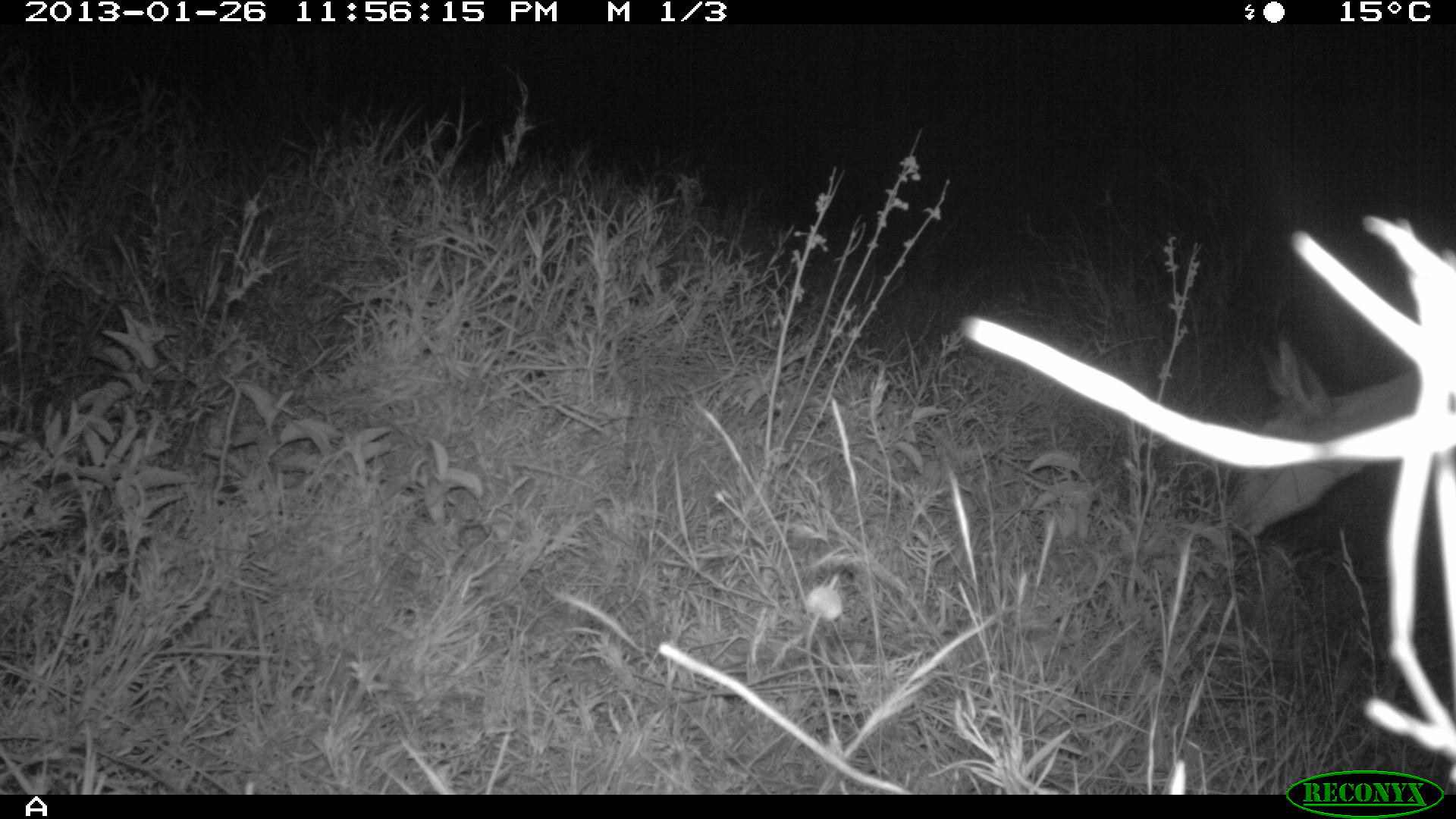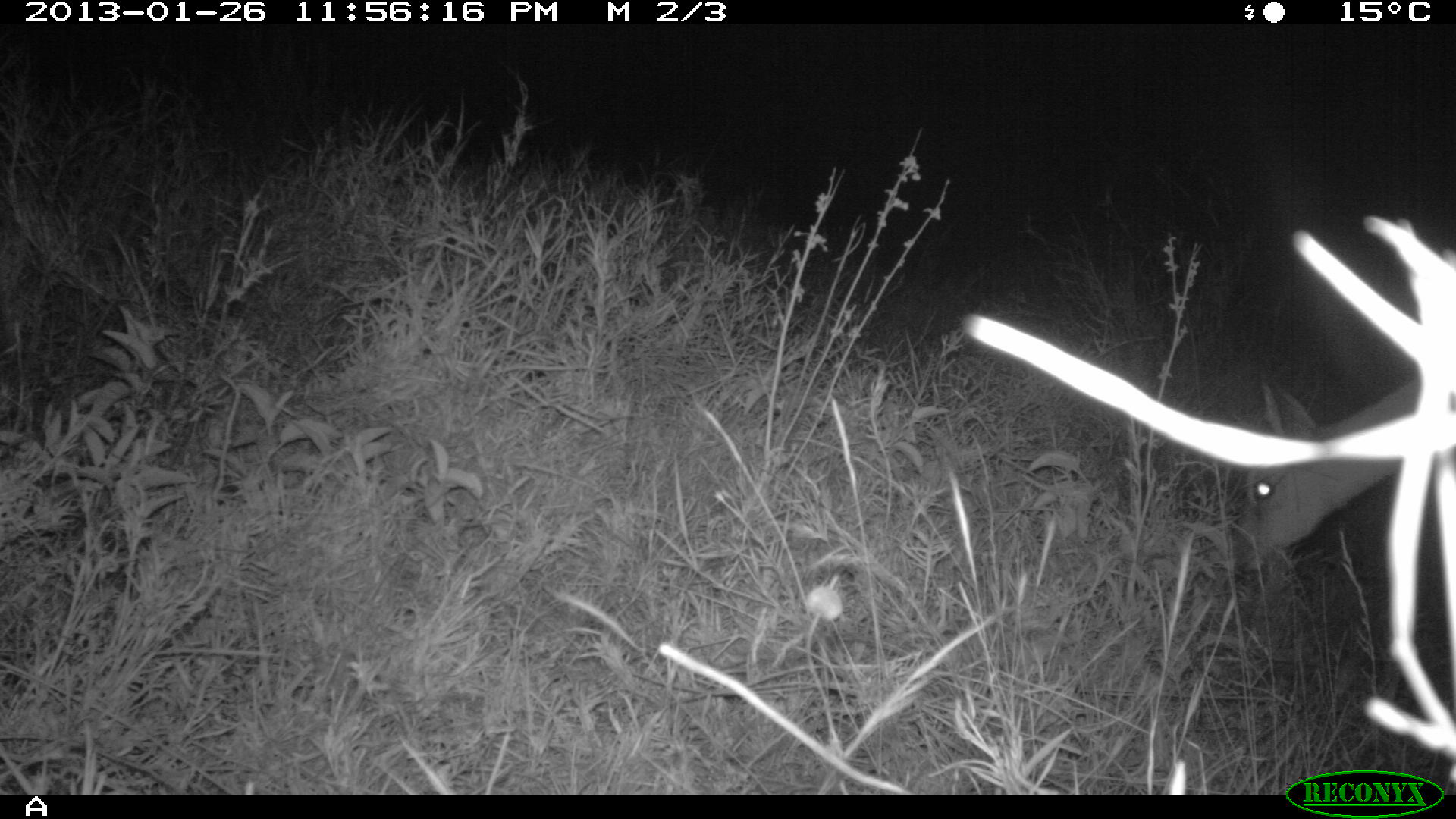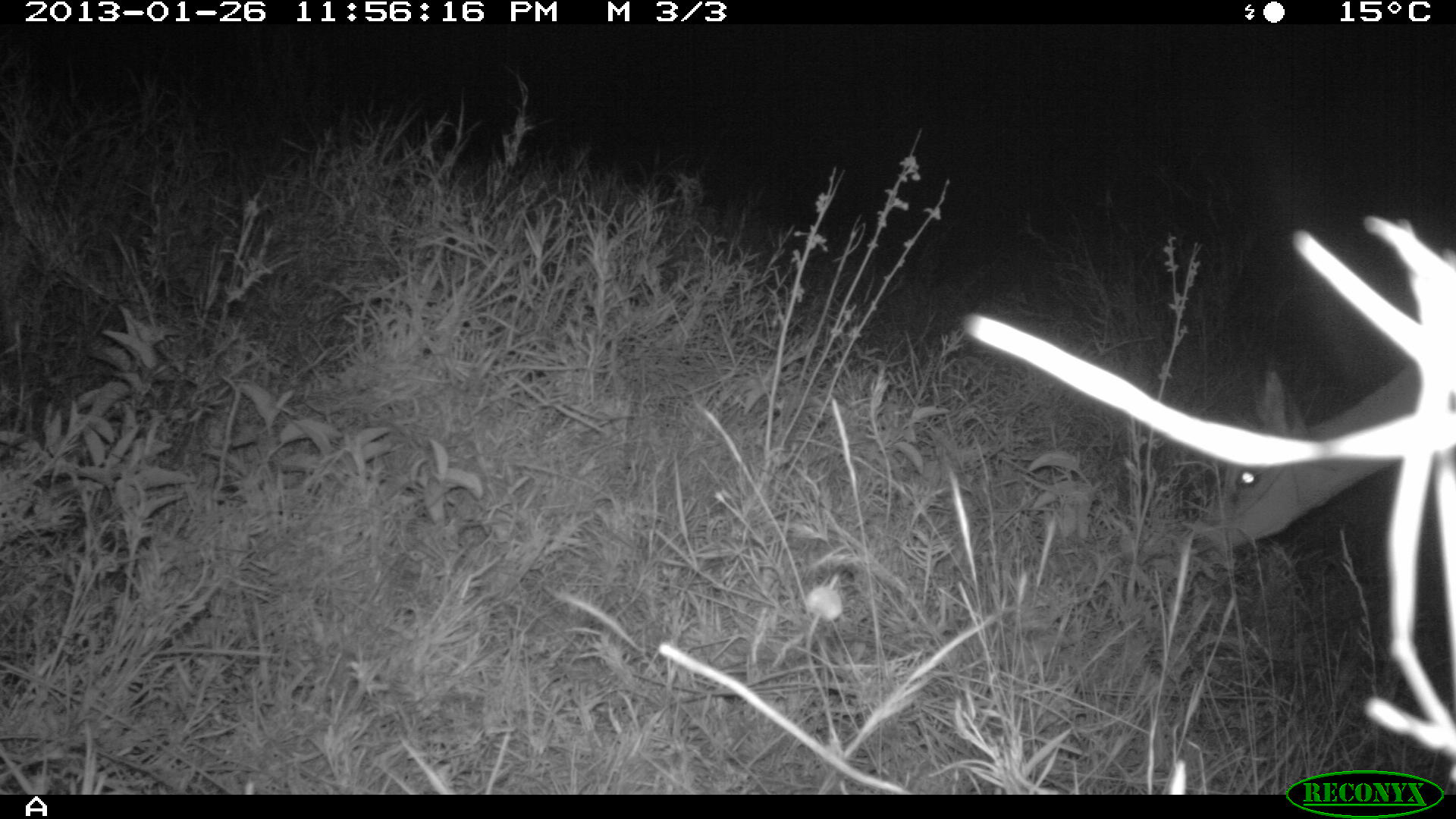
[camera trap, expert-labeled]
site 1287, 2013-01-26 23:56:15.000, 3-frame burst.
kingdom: Animalia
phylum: Chordata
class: Mammalia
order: Artiodactyla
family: Bovidae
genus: Aepyceros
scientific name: Aepyceros melampus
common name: impala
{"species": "Aepyceros melampus (impala)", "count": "1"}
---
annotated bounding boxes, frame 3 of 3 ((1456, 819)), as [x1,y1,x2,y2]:
aepyceros melampus: [1207,363,1417,549]